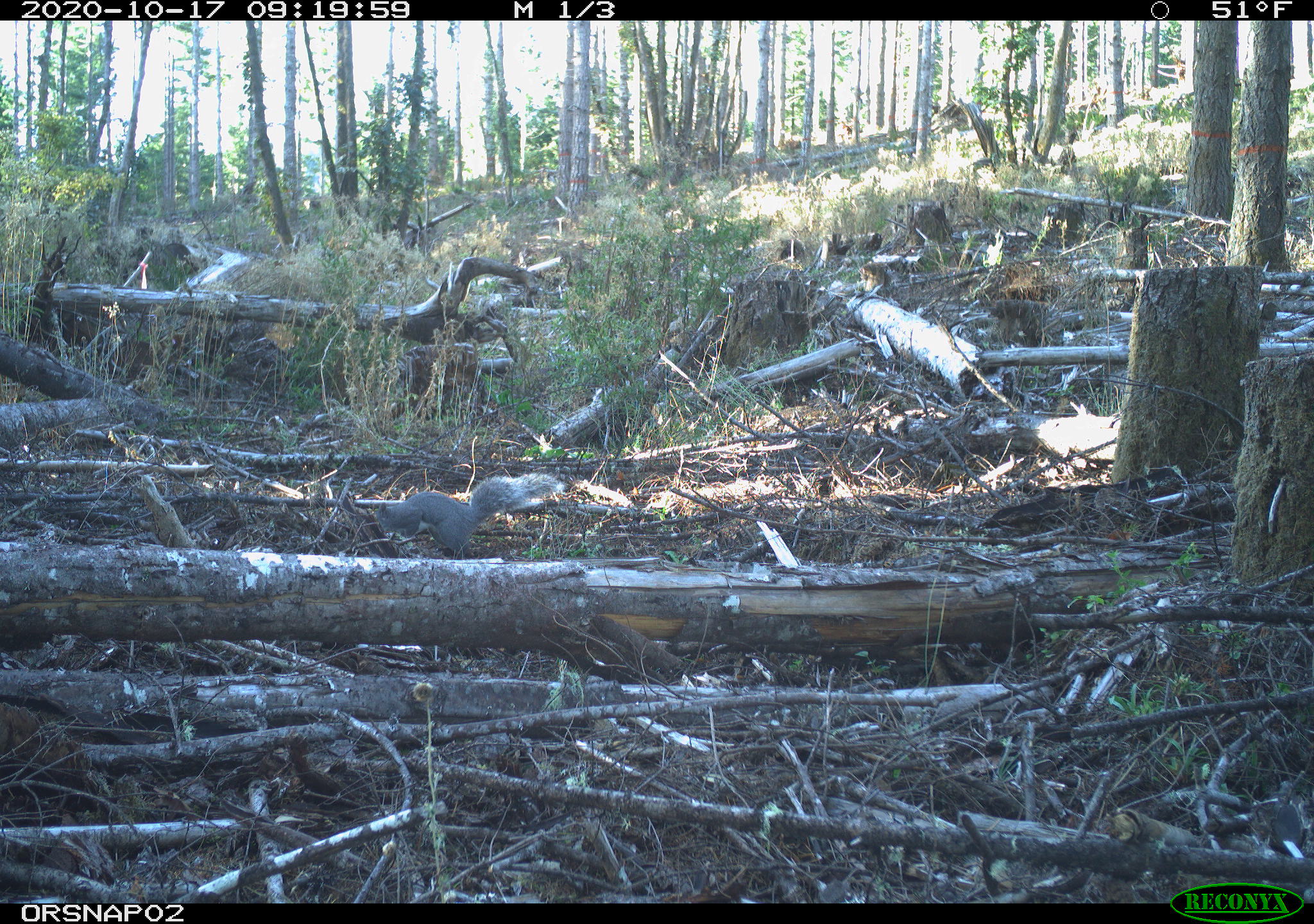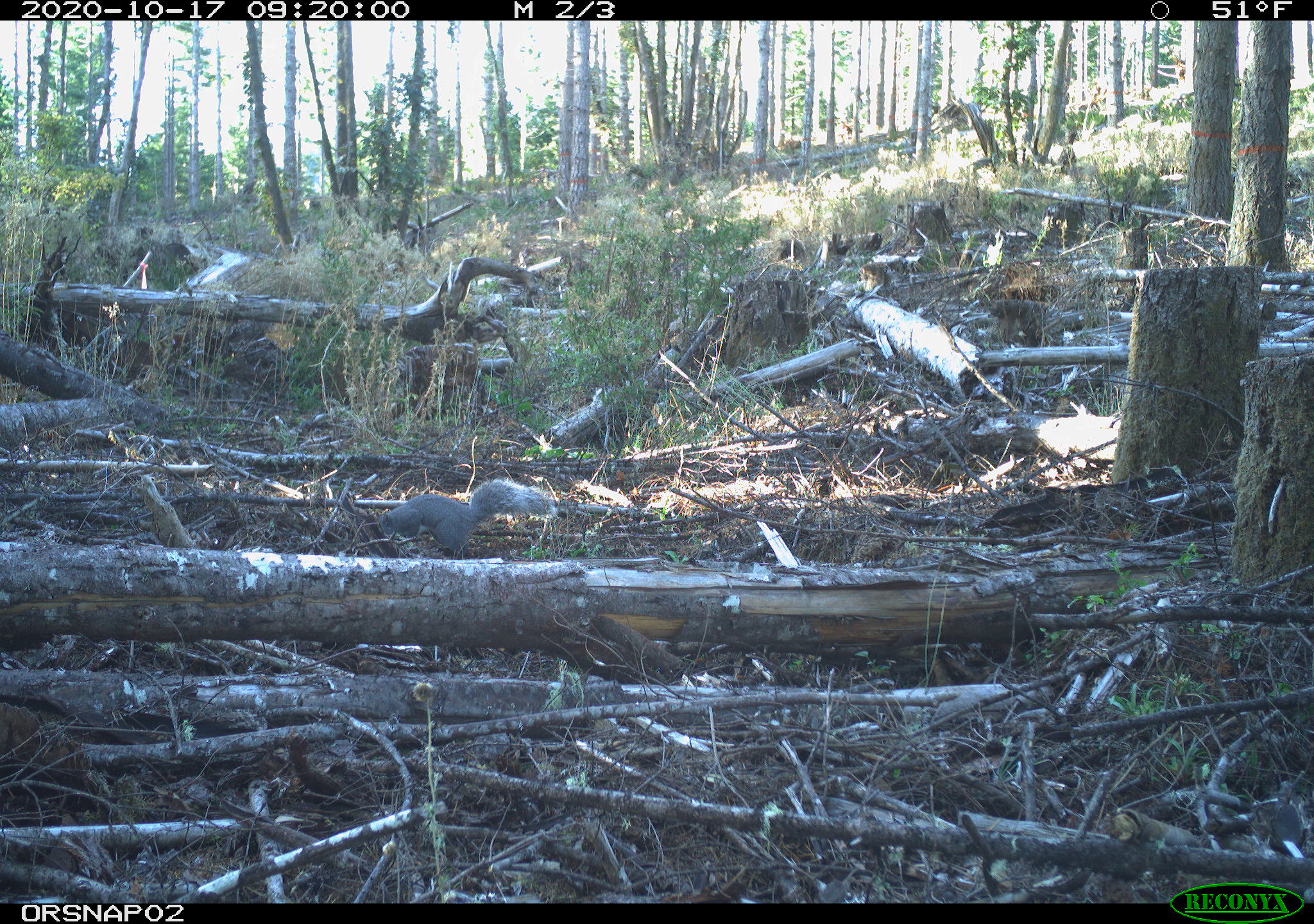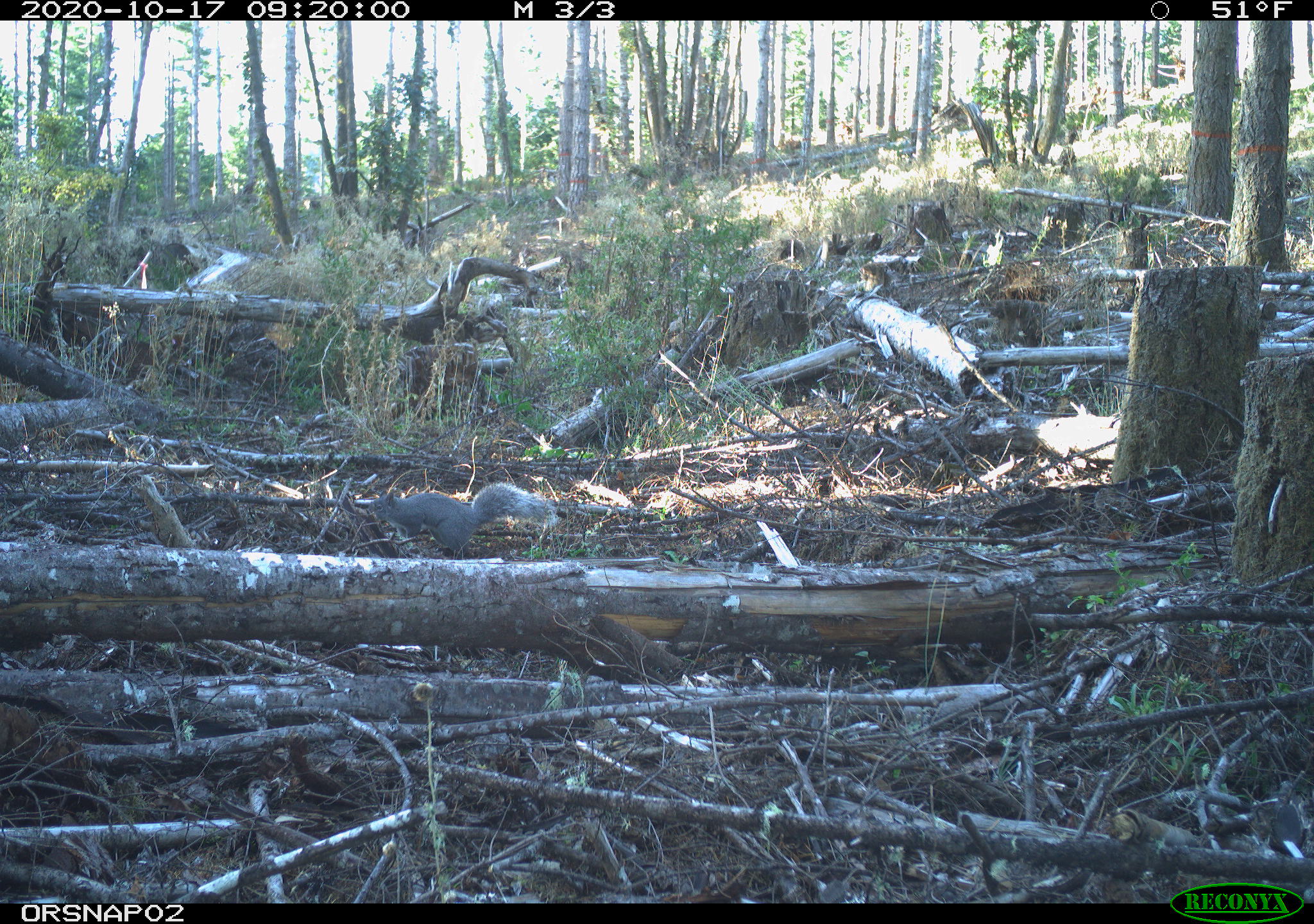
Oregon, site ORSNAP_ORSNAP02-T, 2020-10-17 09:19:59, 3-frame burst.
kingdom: Animalia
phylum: Chordata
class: Mammalia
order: Rodentia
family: Sciuridae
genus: Sciurus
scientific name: Sciurus griseus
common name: western gray squirrel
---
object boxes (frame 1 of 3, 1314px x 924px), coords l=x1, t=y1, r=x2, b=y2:
western gray squirrel: l=357, t=477, r=560, b=548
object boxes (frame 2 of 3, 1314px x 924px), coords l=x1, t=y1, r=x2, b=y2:
western gray squirrel: l=359, t=477, r=565, b=549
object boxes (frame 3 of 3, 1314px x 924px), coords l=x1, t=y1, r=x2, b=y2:
western gray squirrel: l=360, t=483, r=558, b=552